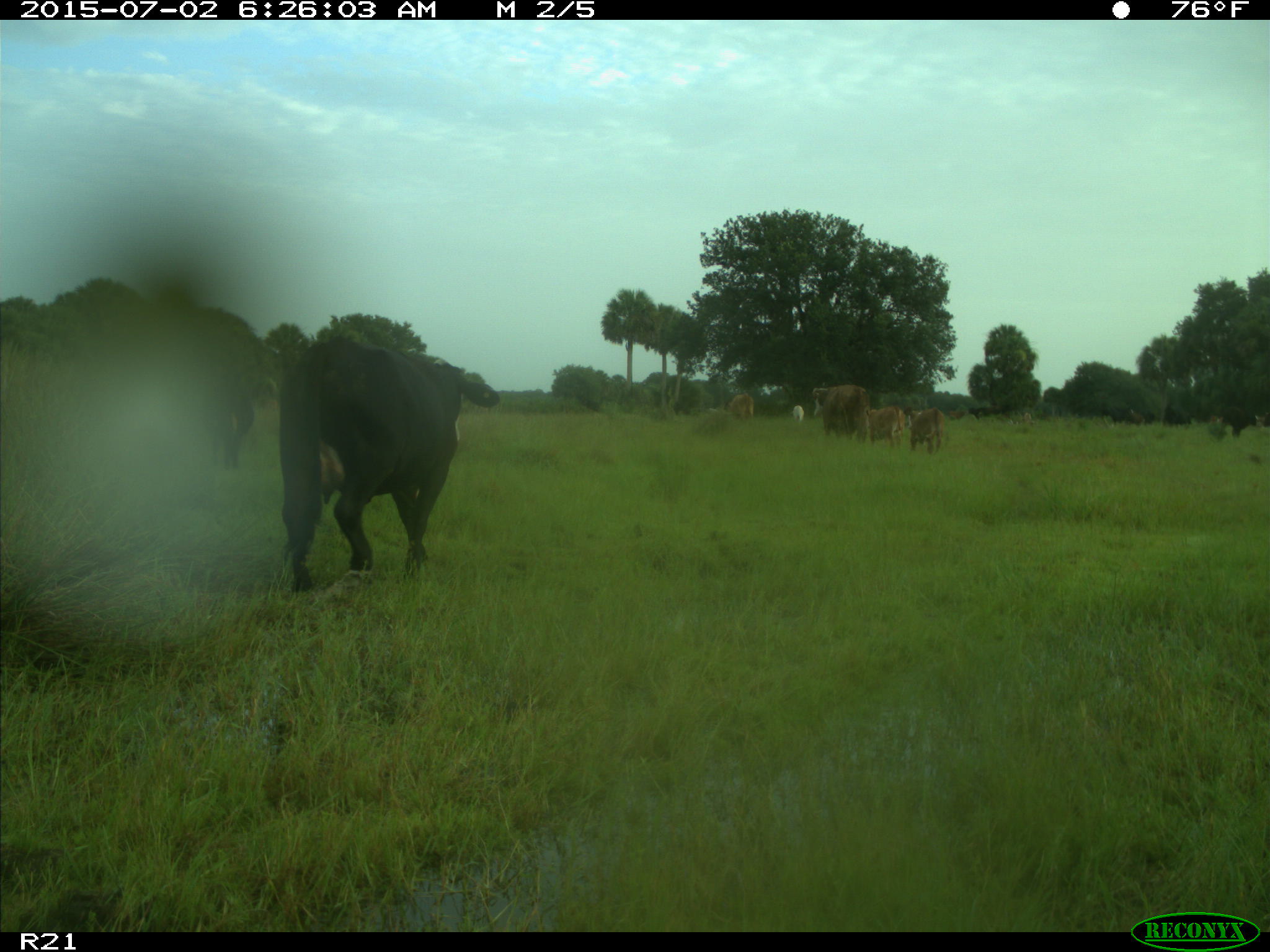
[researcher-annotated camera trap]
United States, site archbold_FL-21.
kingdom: Animalia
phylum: Chordata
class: Mammalia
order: Artiodactyla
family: Bovidae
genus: Bos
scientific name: Bos taurus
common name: domestic cow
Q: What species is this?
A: Bos taurus (domestic cow).